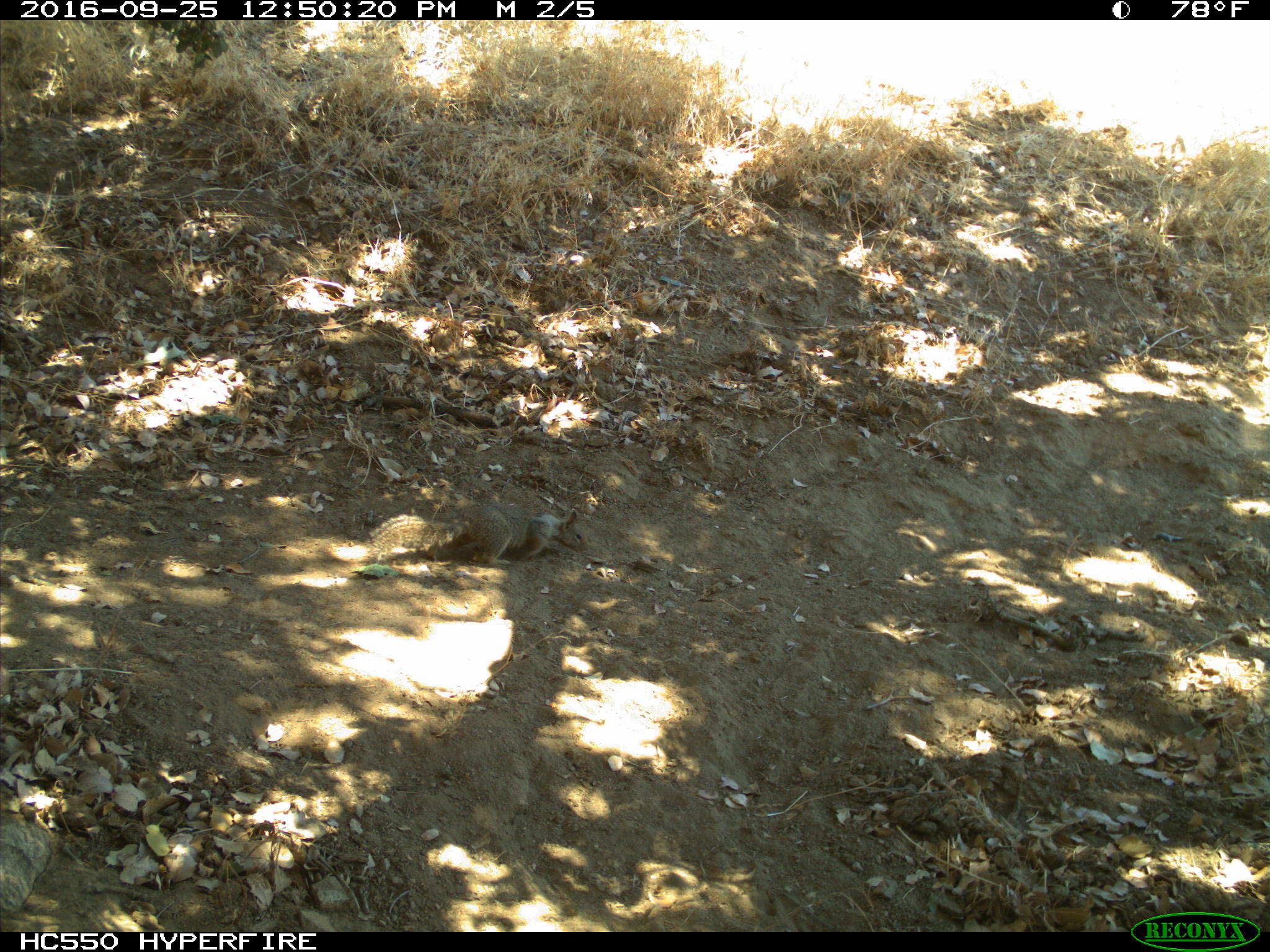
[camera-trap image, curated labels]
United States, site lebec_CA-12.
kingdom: Animalia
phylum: Chordata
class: Mammalia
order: Rodentia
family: Sciuridae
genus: Otospermophilus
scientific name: Otospermophilus beecheyi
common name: california ground squirrel